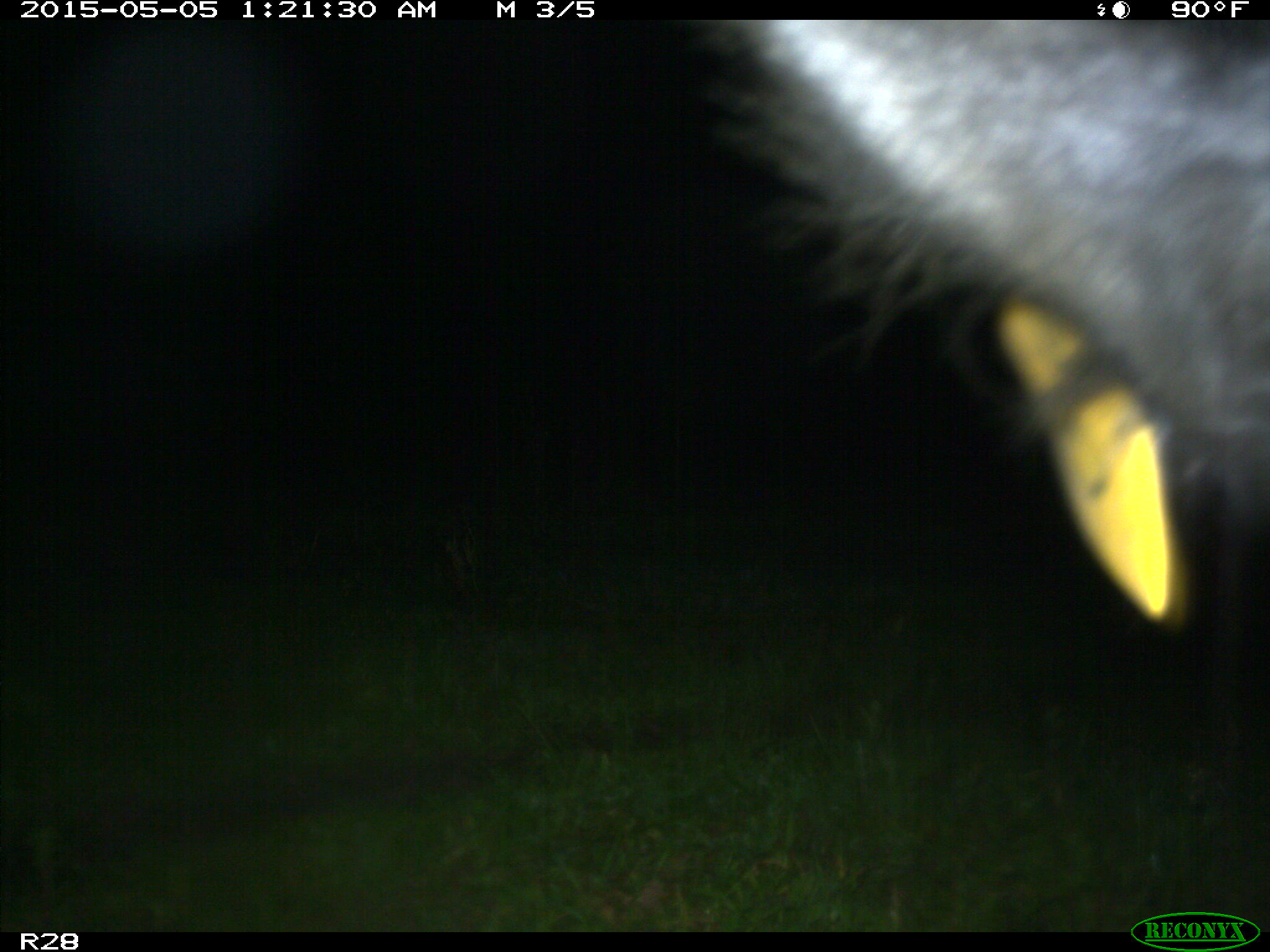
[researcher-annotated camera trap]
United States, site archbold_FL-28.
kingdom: Animalia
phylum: Chordata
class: Mammalia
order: Artiodactyla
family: Bovidae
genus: Bos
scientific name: Bos taurus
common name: domestic cow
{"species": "Bos taurus (domestic cow)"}